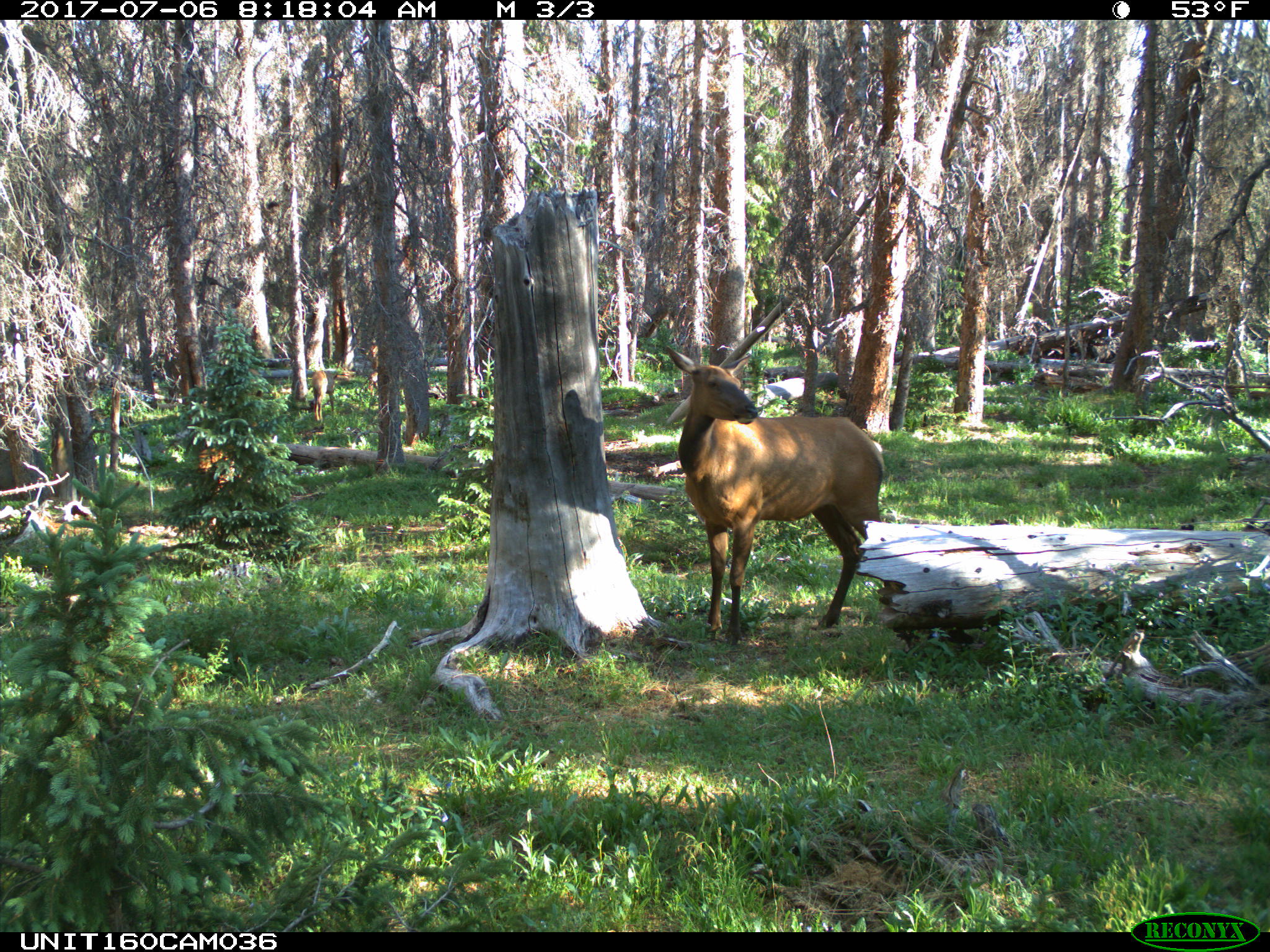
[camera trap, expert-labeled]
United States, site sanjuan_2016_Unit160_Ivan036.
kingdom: Animalia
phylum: Chordata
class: Mammalia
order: Artiodactyla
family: Cervidae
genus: Cervus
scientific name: Cervus elaphus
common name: red deer